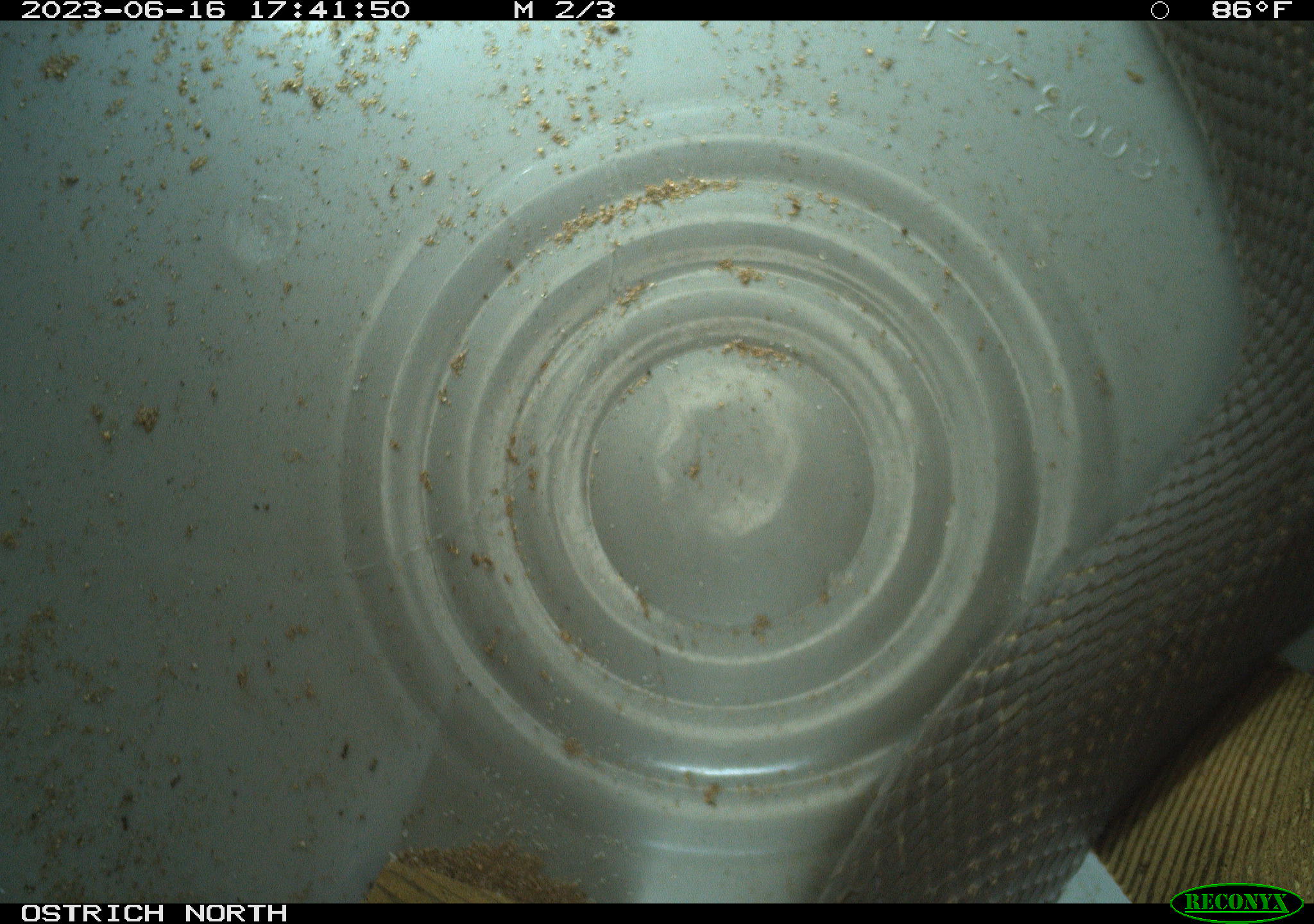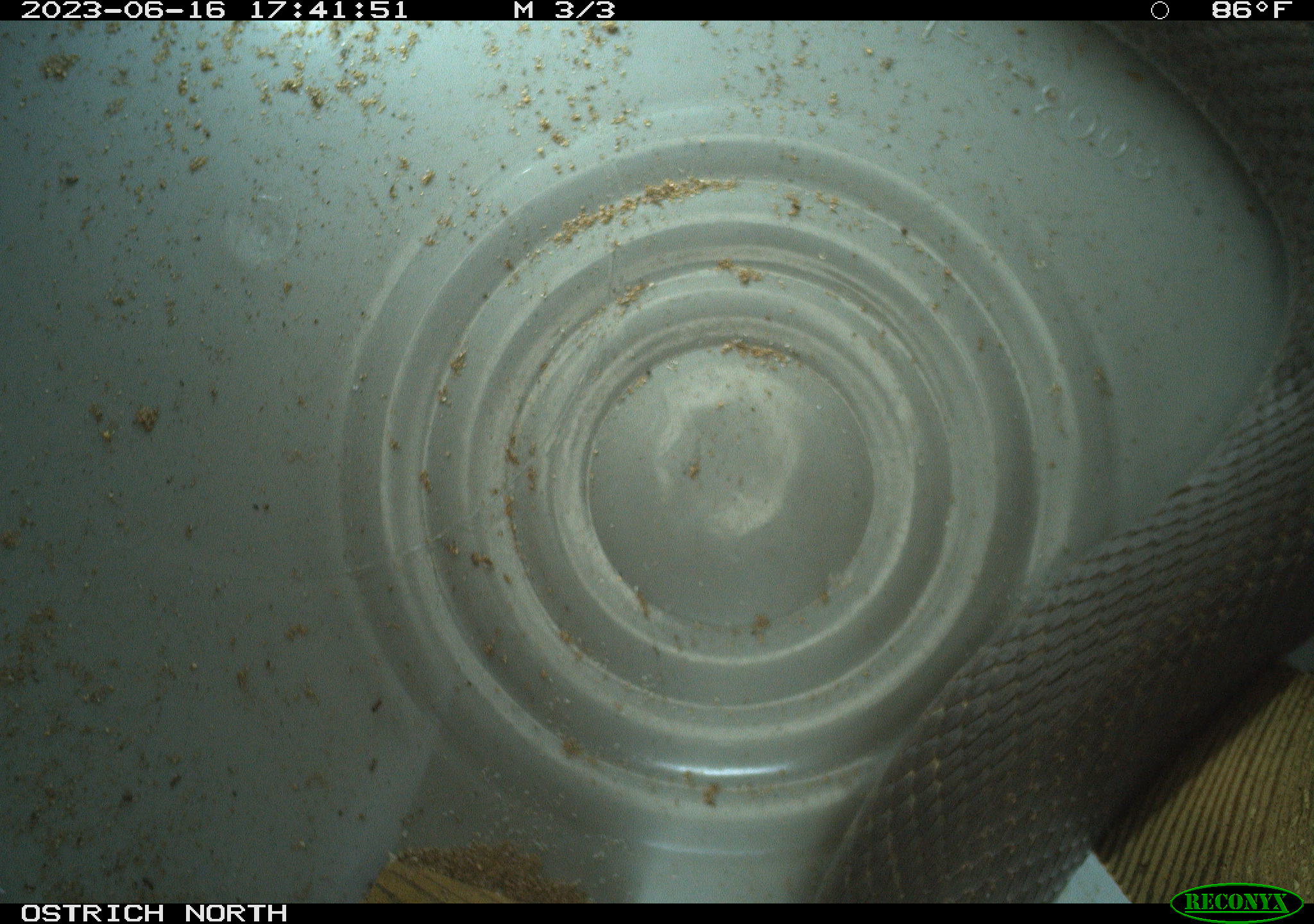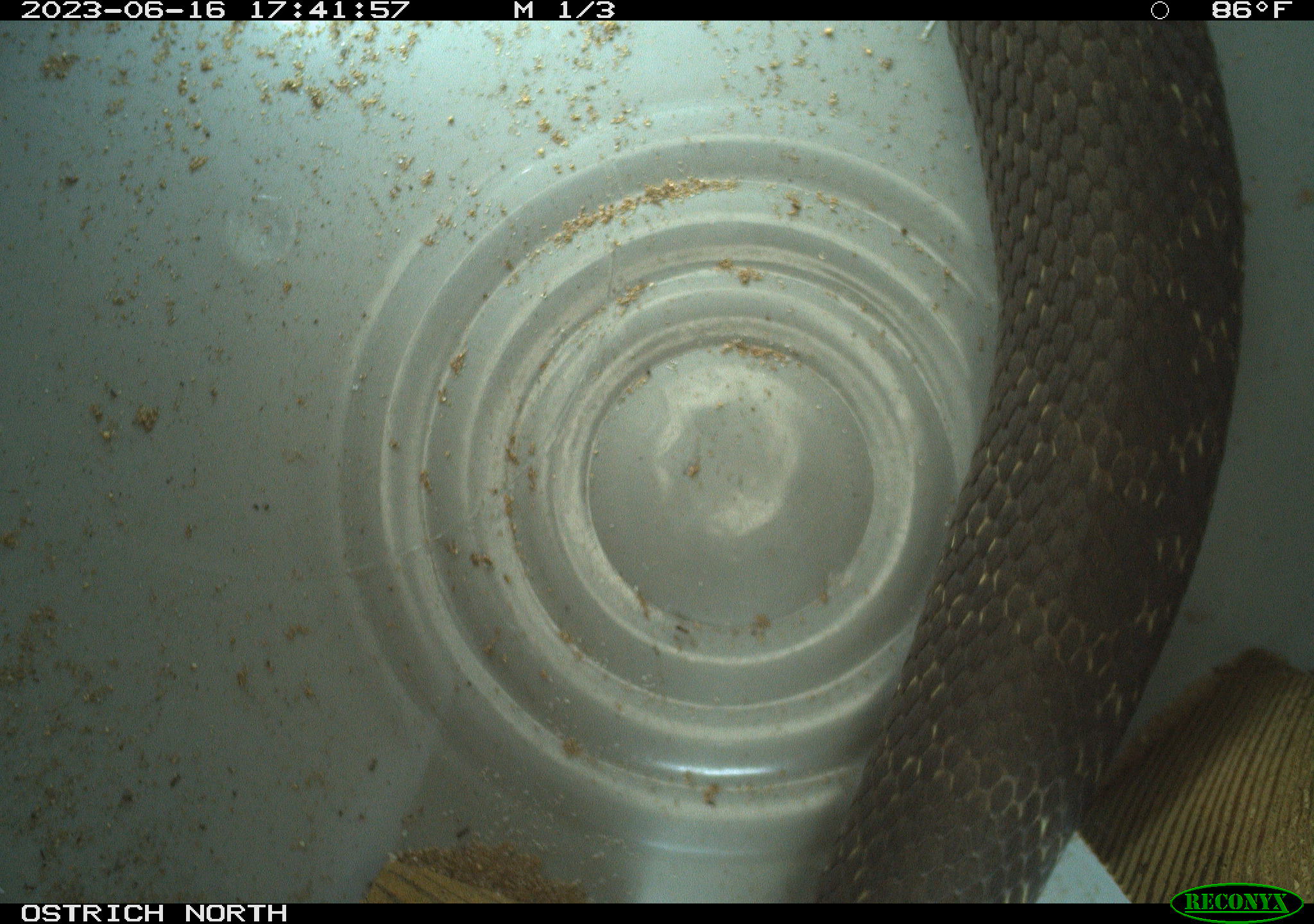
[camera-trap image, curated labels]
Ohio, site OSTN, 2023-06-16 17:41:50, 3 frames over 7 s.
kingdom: Animalia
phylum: Chordata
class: Reptilia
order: Squamata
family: Colubridae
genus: Heterodon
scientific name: Heterodon platirhinos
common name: eastern hog-nosed snake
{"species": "eastern hog-nosed snake (Heterodon platirhinos)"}